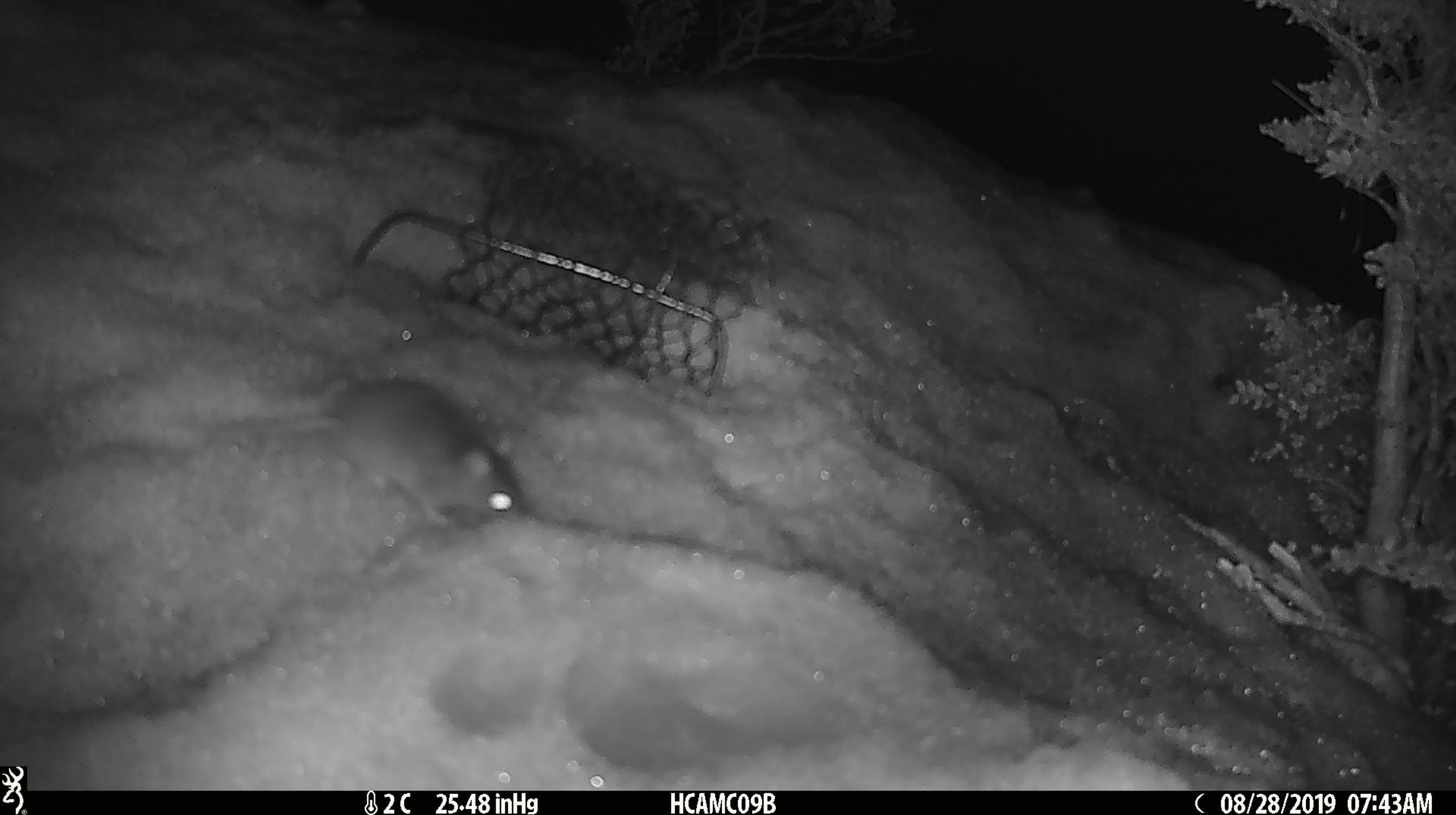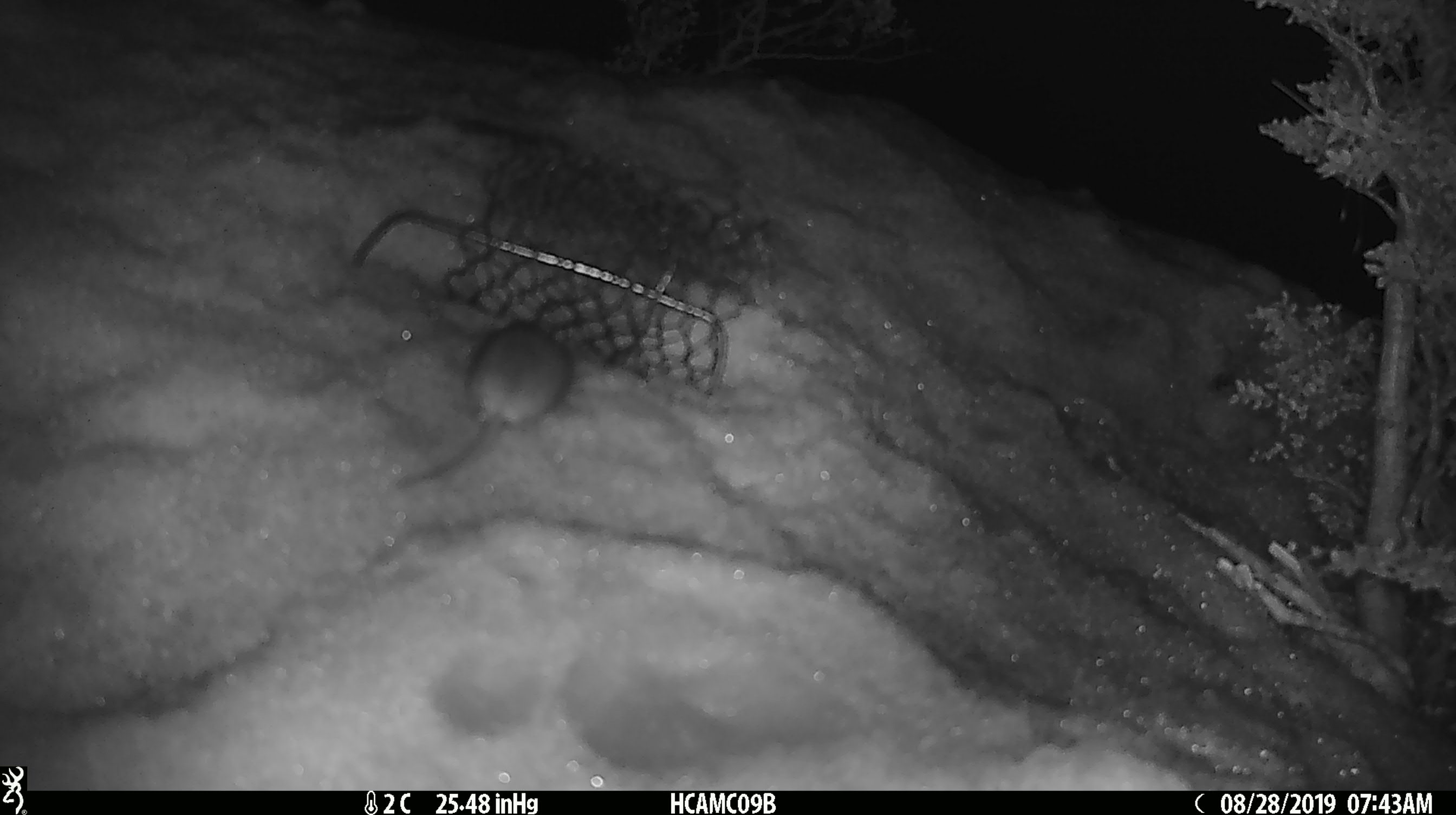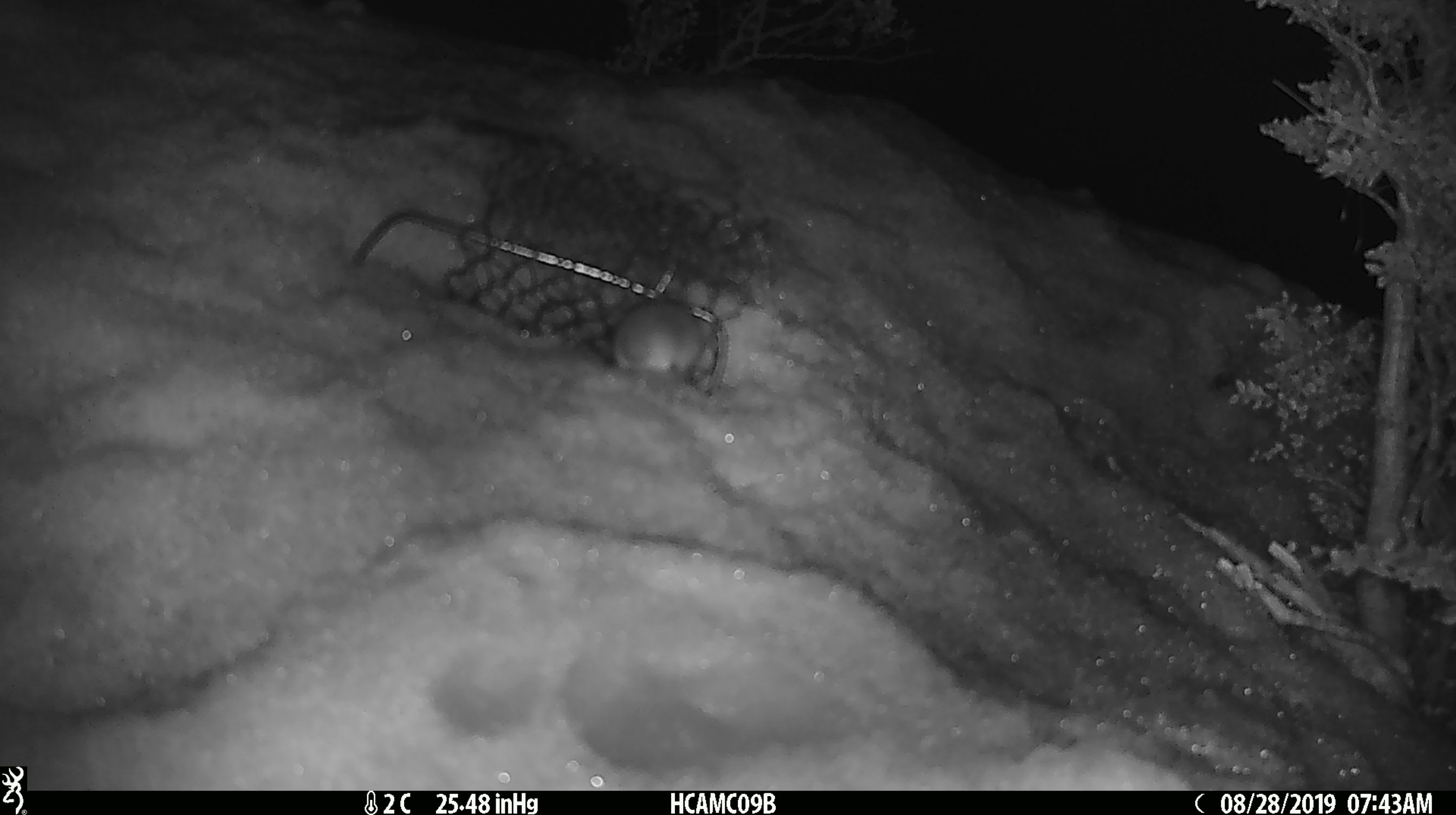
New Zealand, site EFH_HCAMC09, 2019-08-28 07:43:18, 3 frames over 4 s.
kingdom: Animalia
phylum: Chordata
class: Mammalia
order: Rodentia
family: Muridae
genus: Mus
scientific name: Mus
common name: mouse